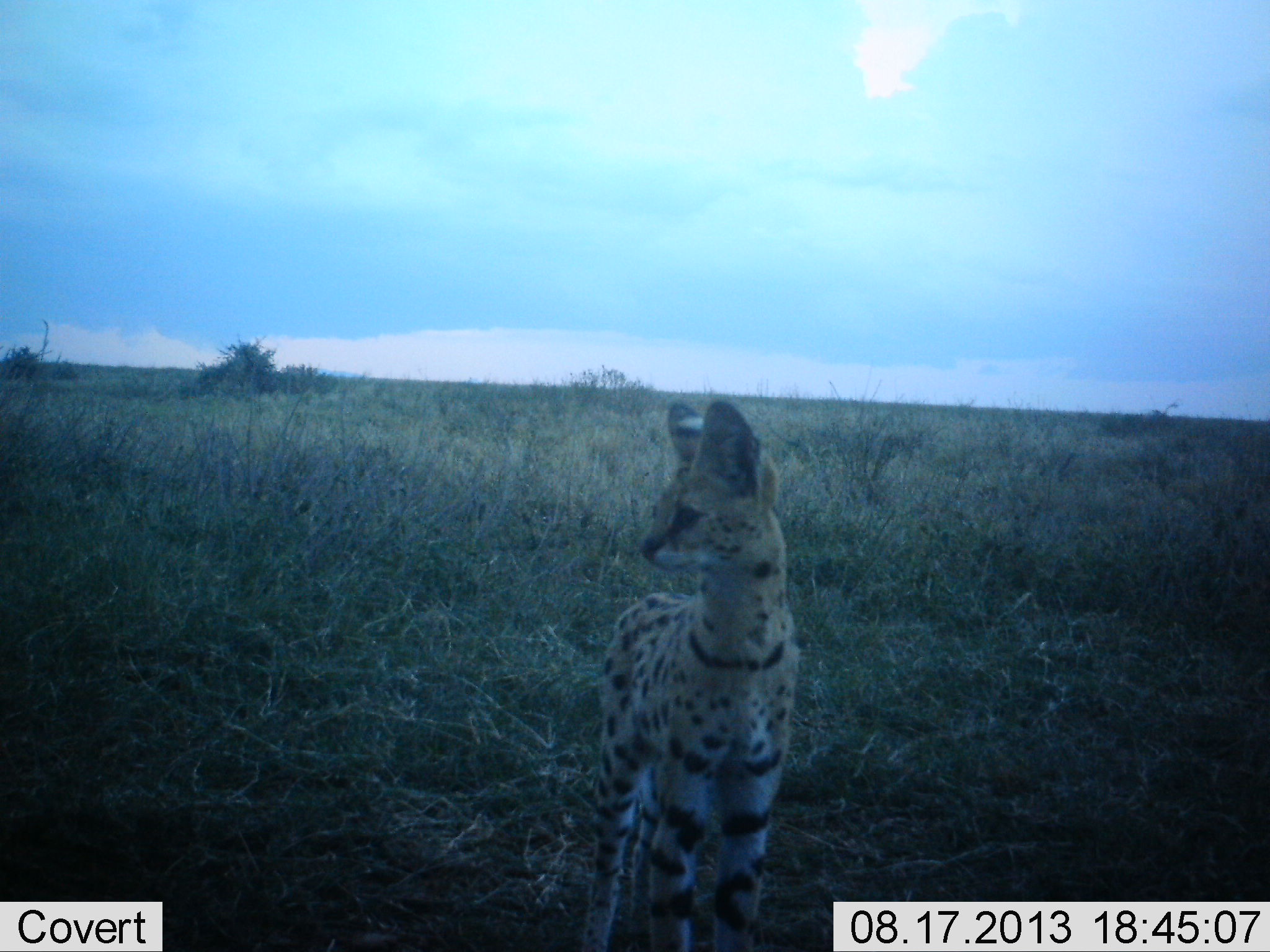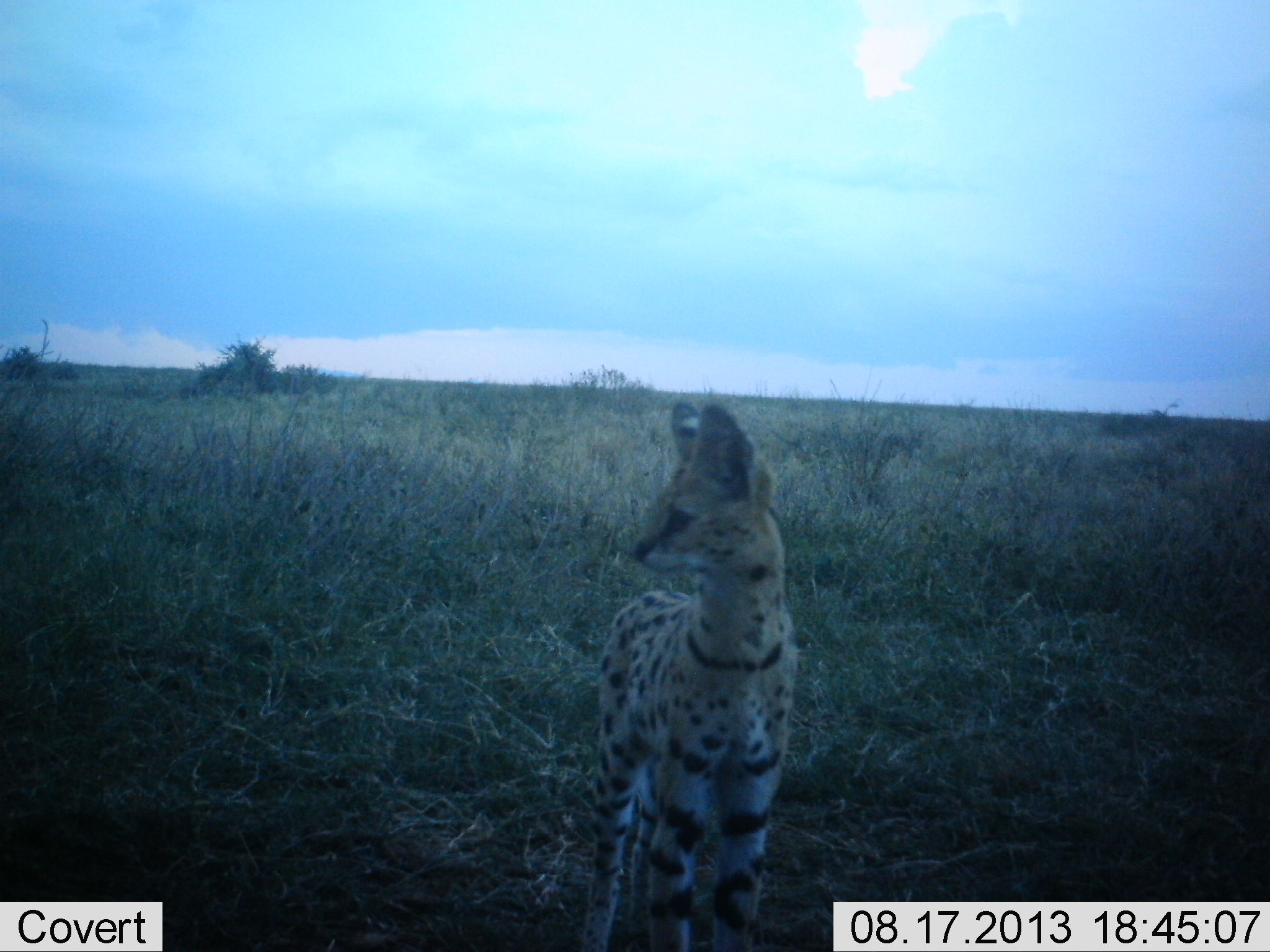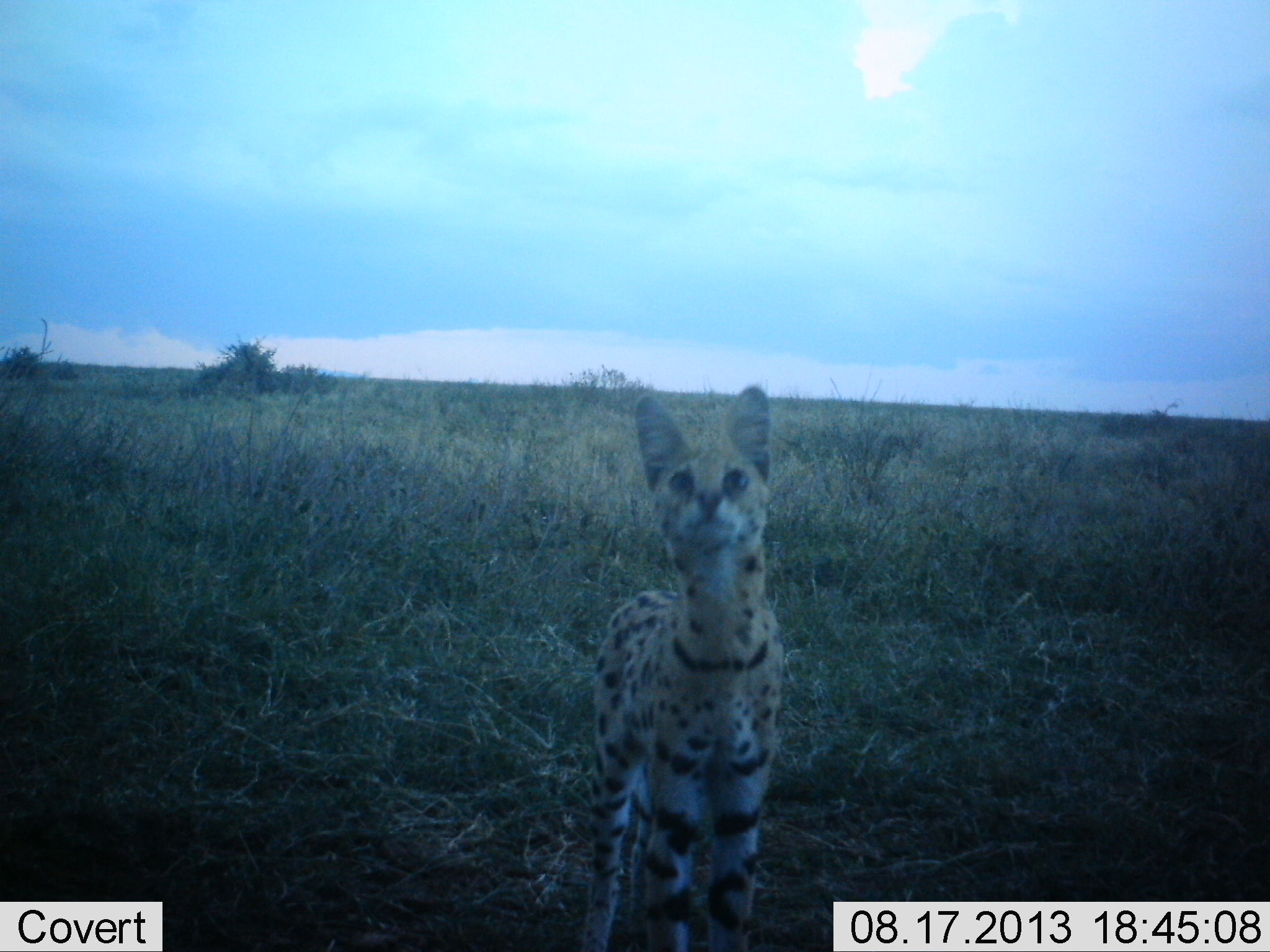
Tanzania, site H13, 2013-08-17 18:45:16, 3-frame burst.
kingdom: Animalia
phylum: Chordata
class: Mammalia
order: Carnivora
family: Felidae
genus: Leptailurus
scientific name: Leptailurus serval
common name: serval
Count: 1.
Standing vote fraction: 90%.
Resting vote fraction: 0%.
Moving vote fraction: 0%.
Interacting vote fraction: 10%.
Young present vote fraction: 0%.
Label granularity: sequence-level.